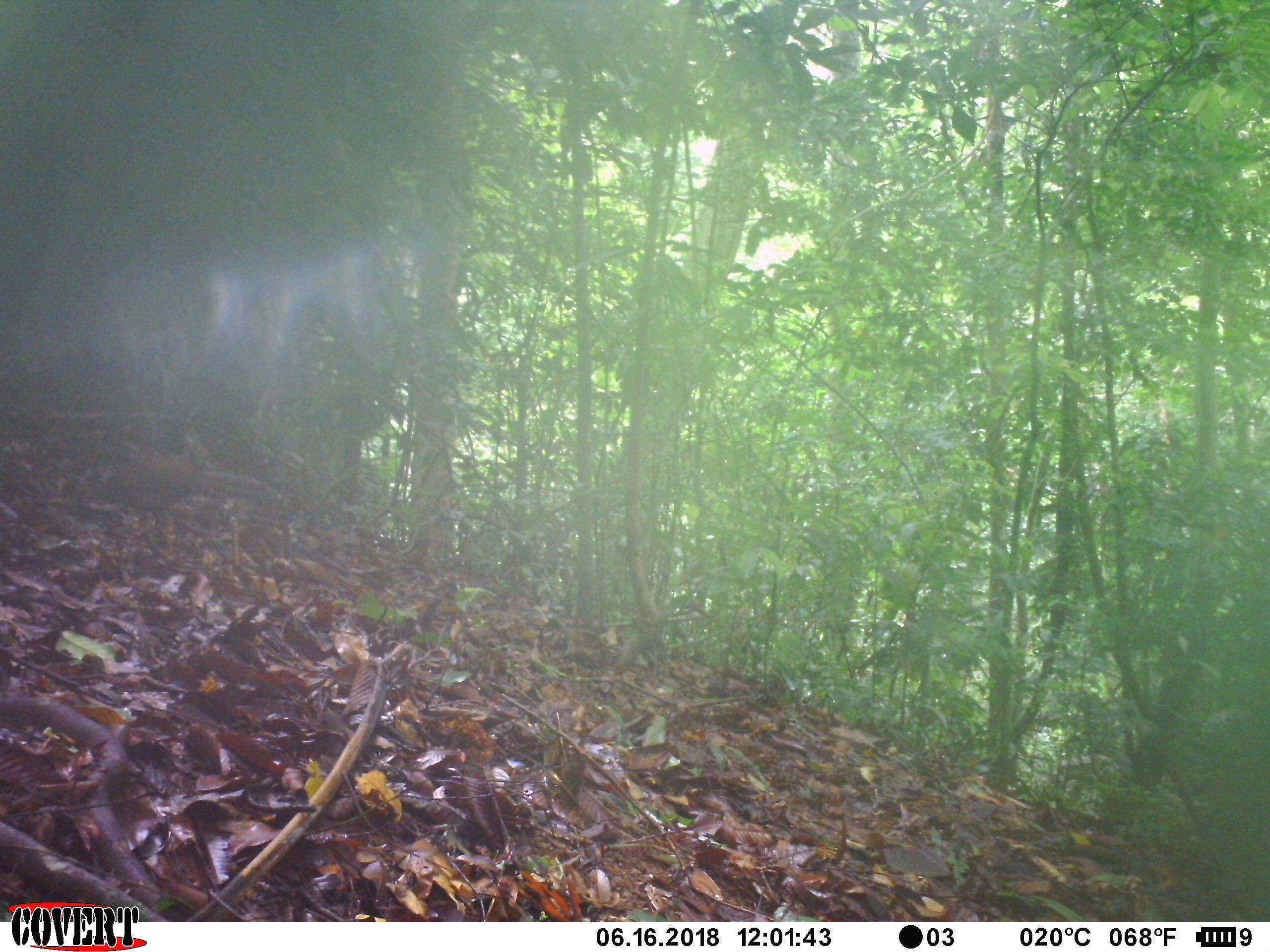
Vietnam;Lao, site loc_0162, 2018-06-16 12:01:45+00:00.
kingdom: Animalia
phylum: Chordata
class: Aves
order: Galliformes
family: Phasianidae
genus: Lophura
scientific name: Lophura nycthemera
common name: silver pheasant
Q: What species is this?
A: Silver pheasant (Lophura nycthemera).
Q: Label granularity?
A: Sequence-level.